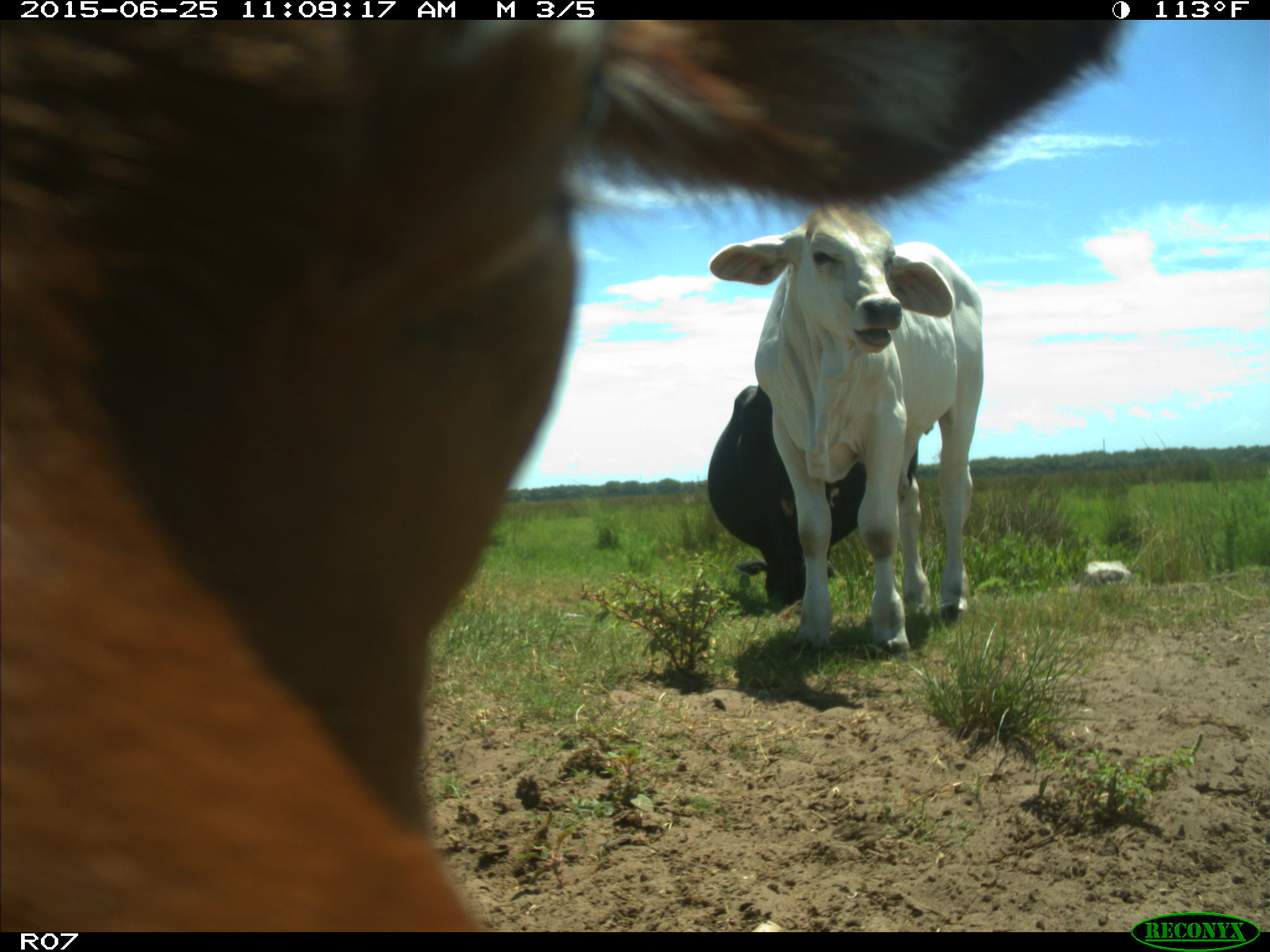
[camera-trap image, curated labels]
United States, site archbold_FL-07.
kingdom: Animalia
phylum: Chordata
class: Mammalia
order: Artiodactyla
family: Bovidae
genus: Bos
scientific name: Bos taurus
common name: domestic cow